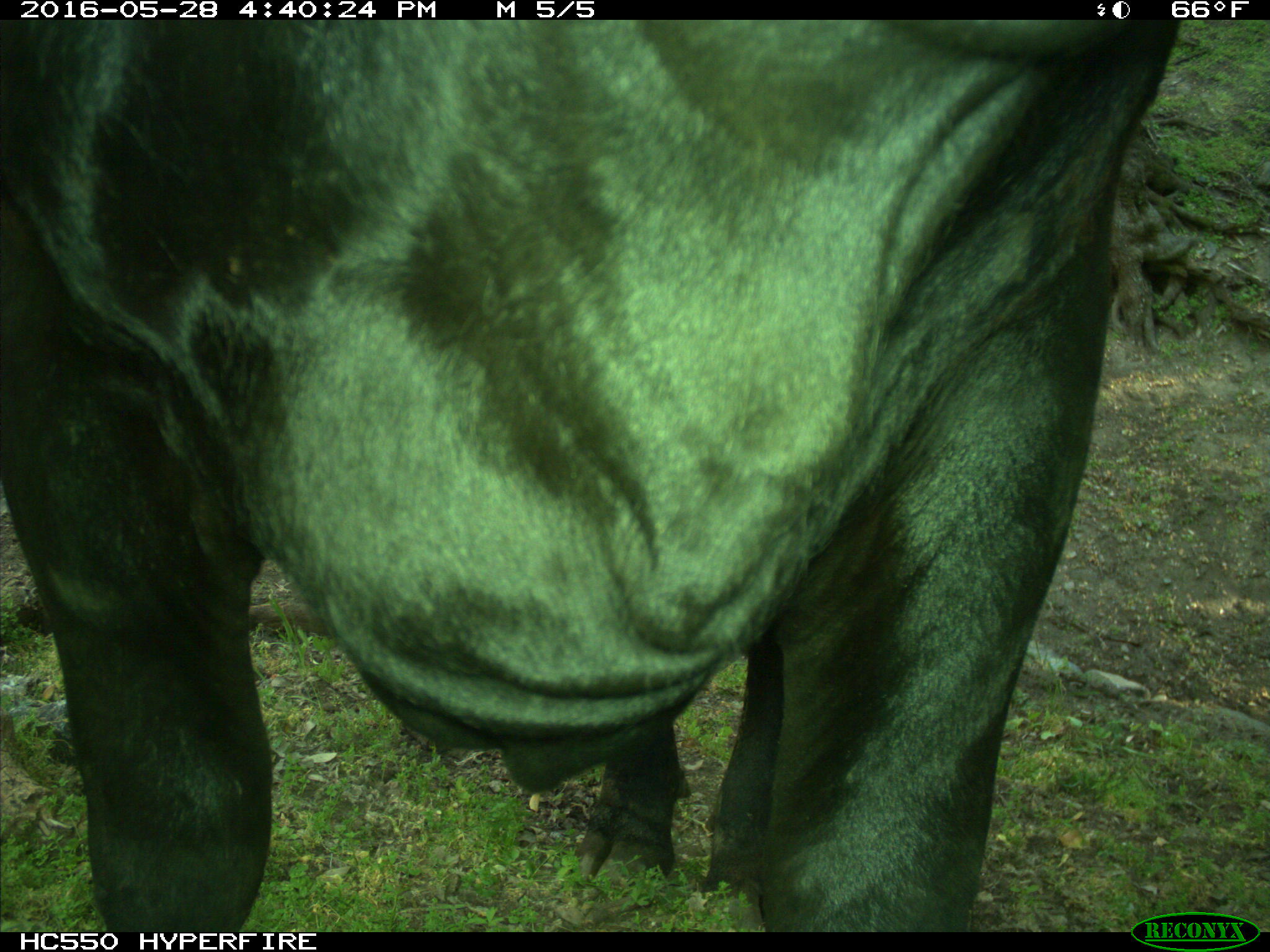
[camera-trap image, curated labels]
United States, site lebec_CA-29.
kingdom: Animalia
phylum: Chordata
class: Mammalia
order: Artiodactyla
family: Bovidae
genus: Bos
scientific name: Bos taurus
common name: domestic cow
Bos taurus (domestic cow).